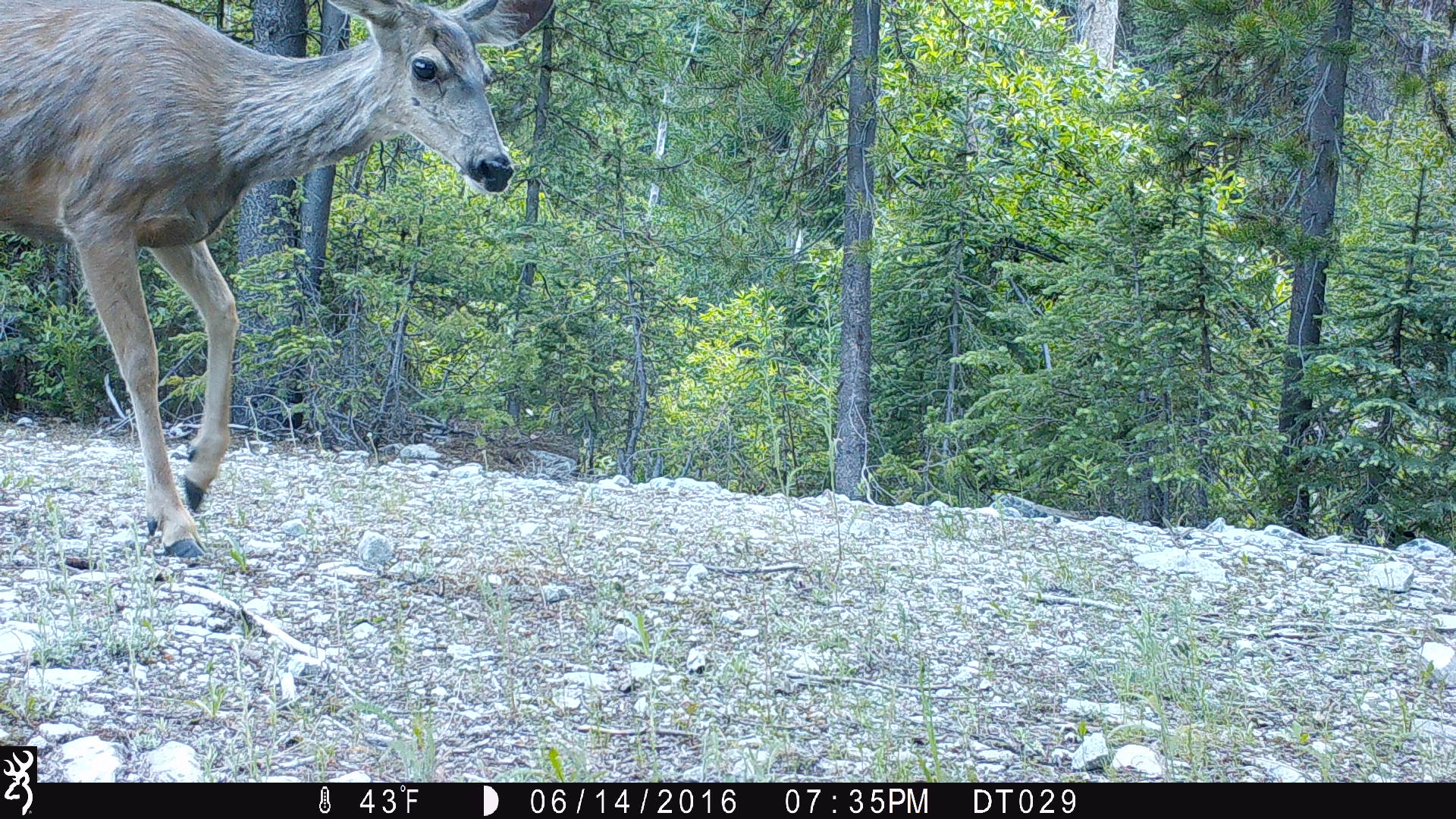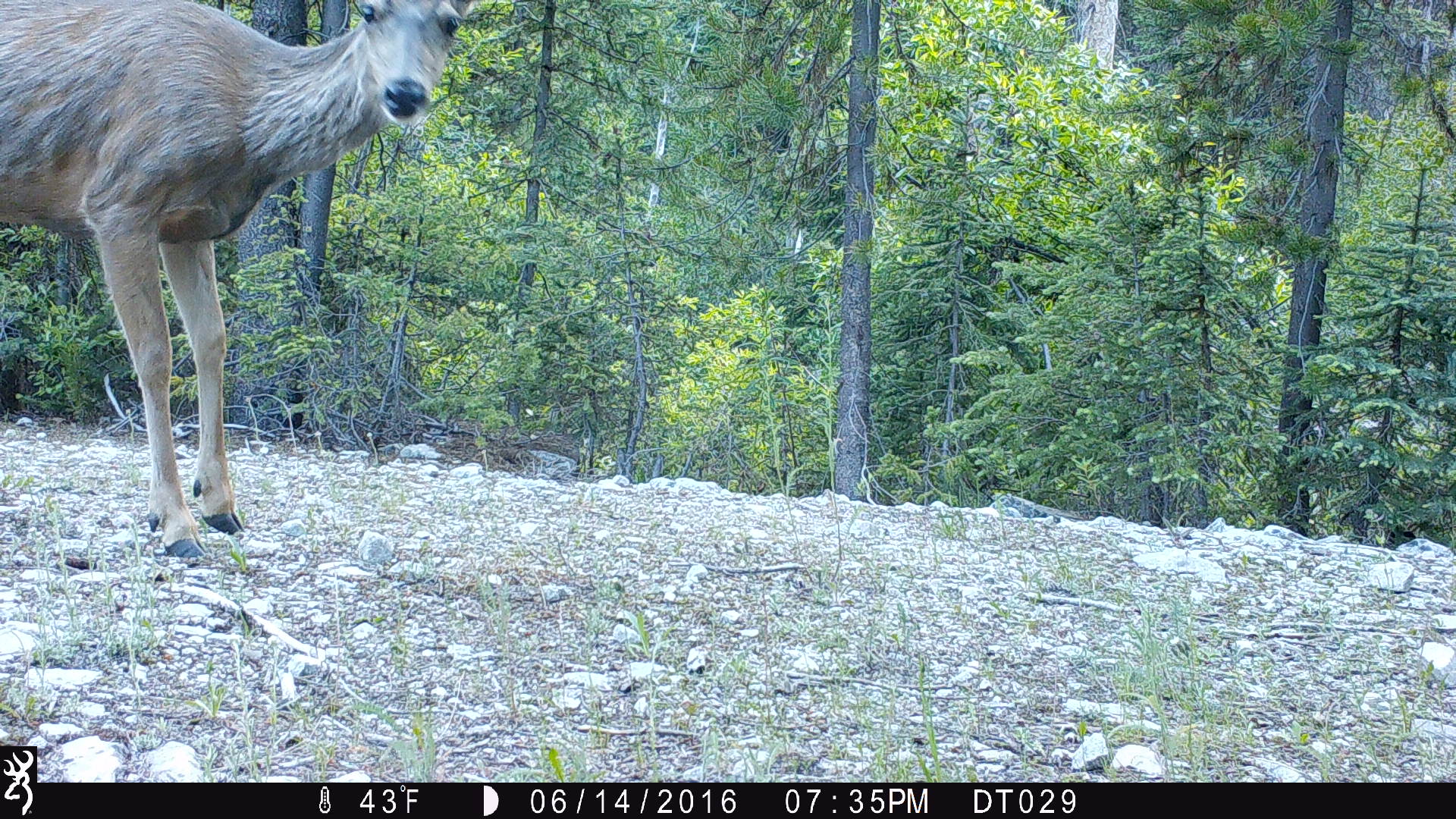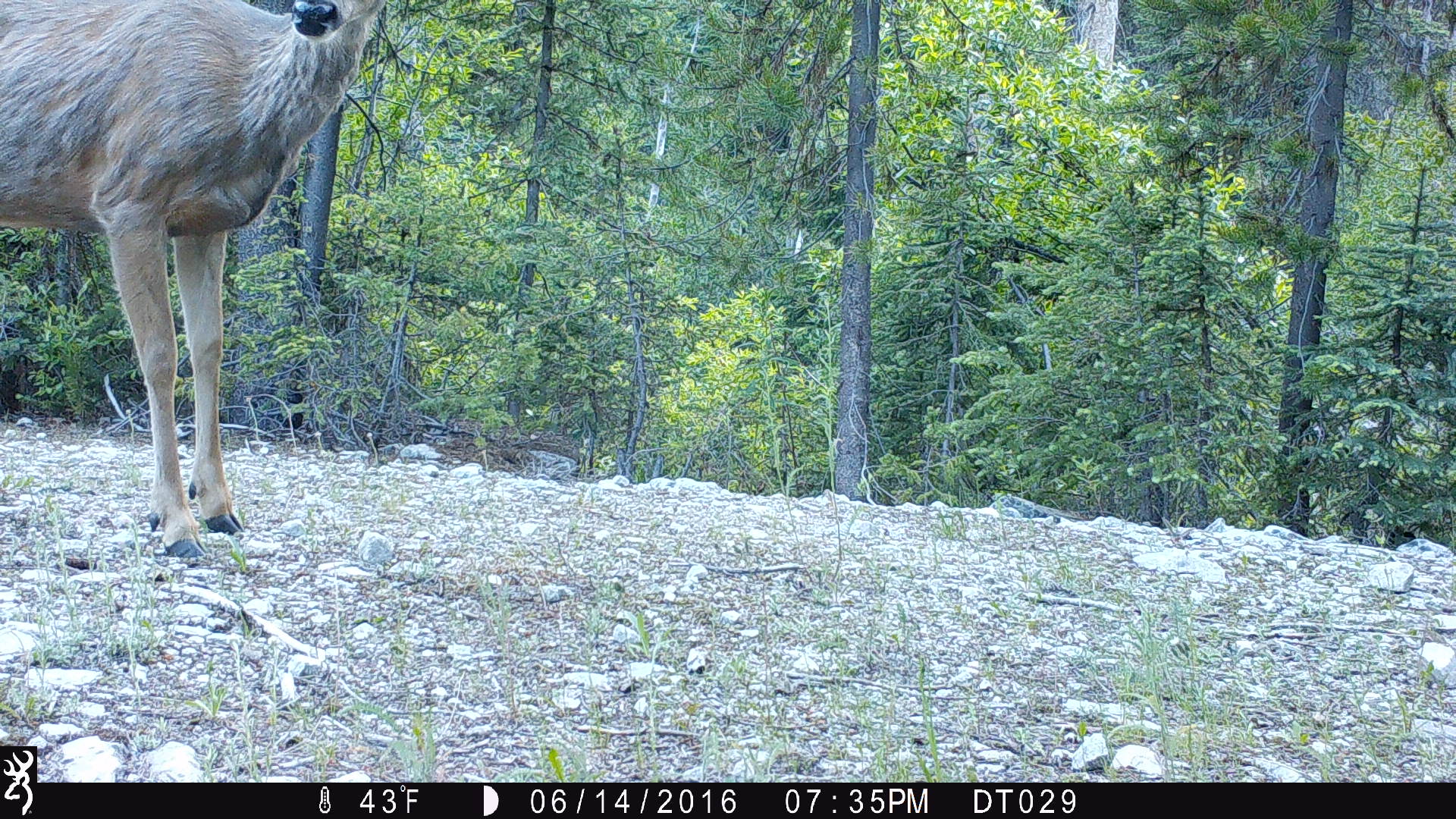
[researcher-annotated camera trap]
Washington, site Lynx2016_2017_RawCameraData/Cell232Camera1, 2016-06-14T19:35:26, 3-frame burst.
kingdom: Animalia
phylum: Chordata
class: Mammalia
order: Artiodactyla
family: Cervidae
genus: Odocoileus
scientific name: Odocoileus hemionus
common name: mule deer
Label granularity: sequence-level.